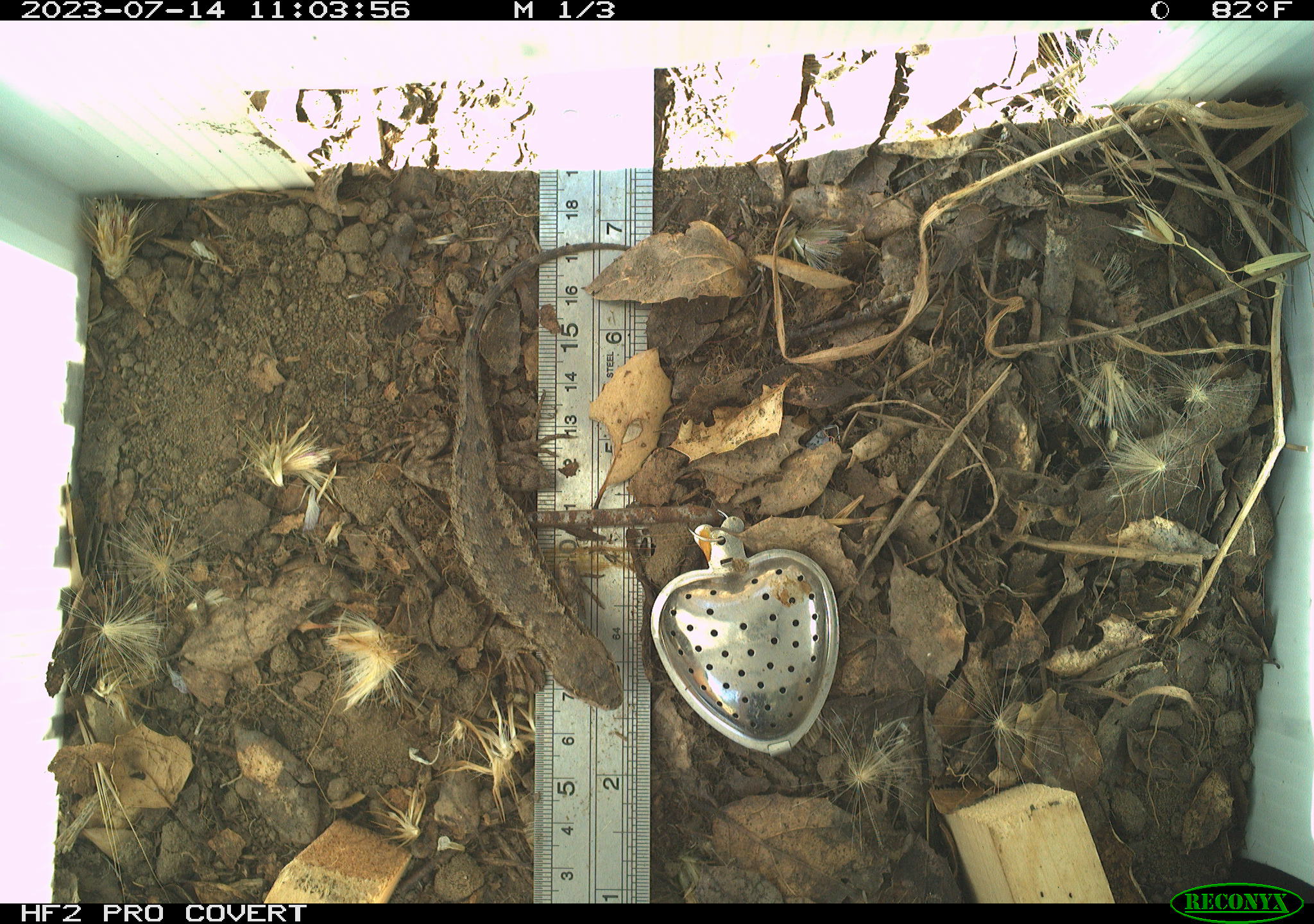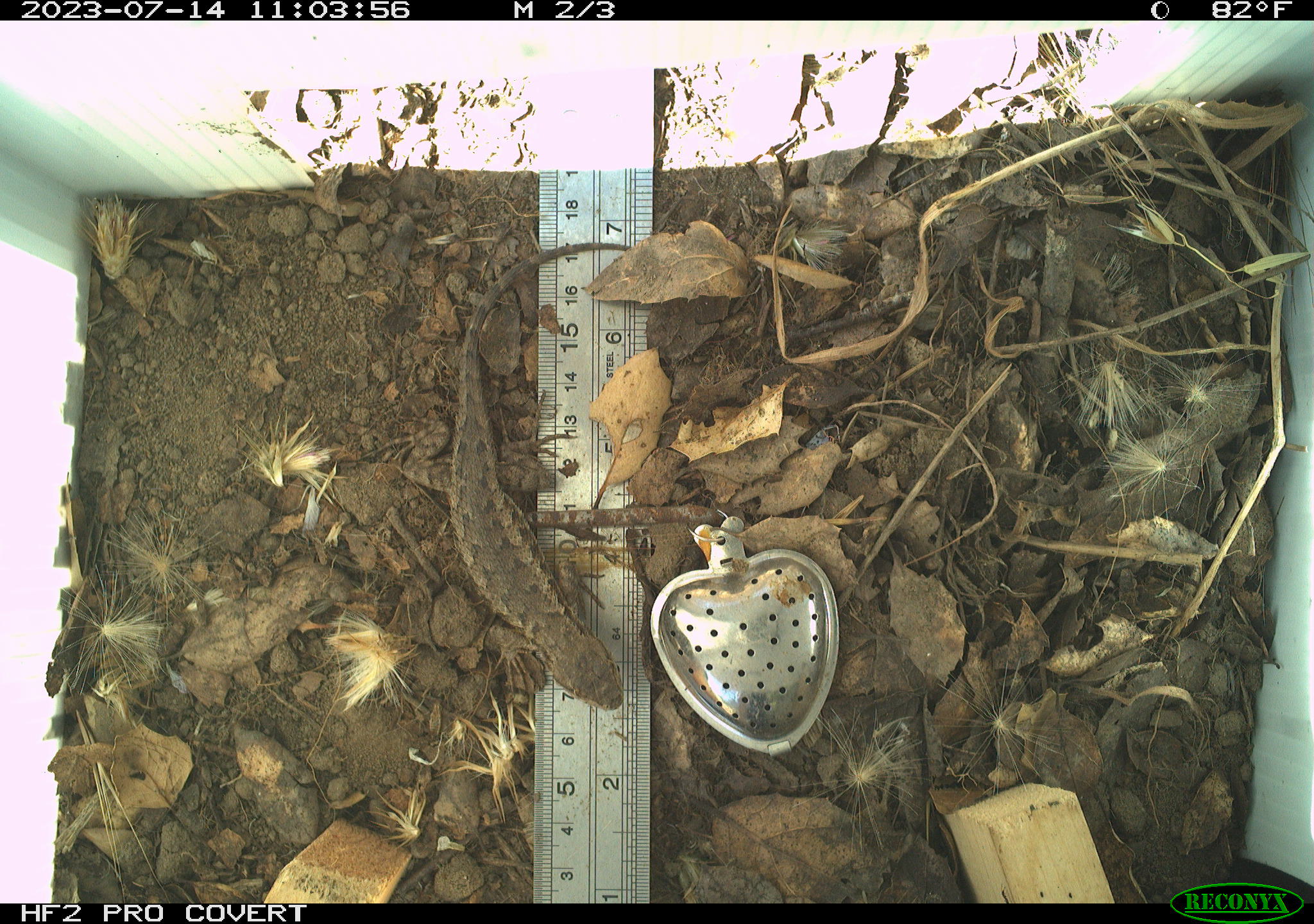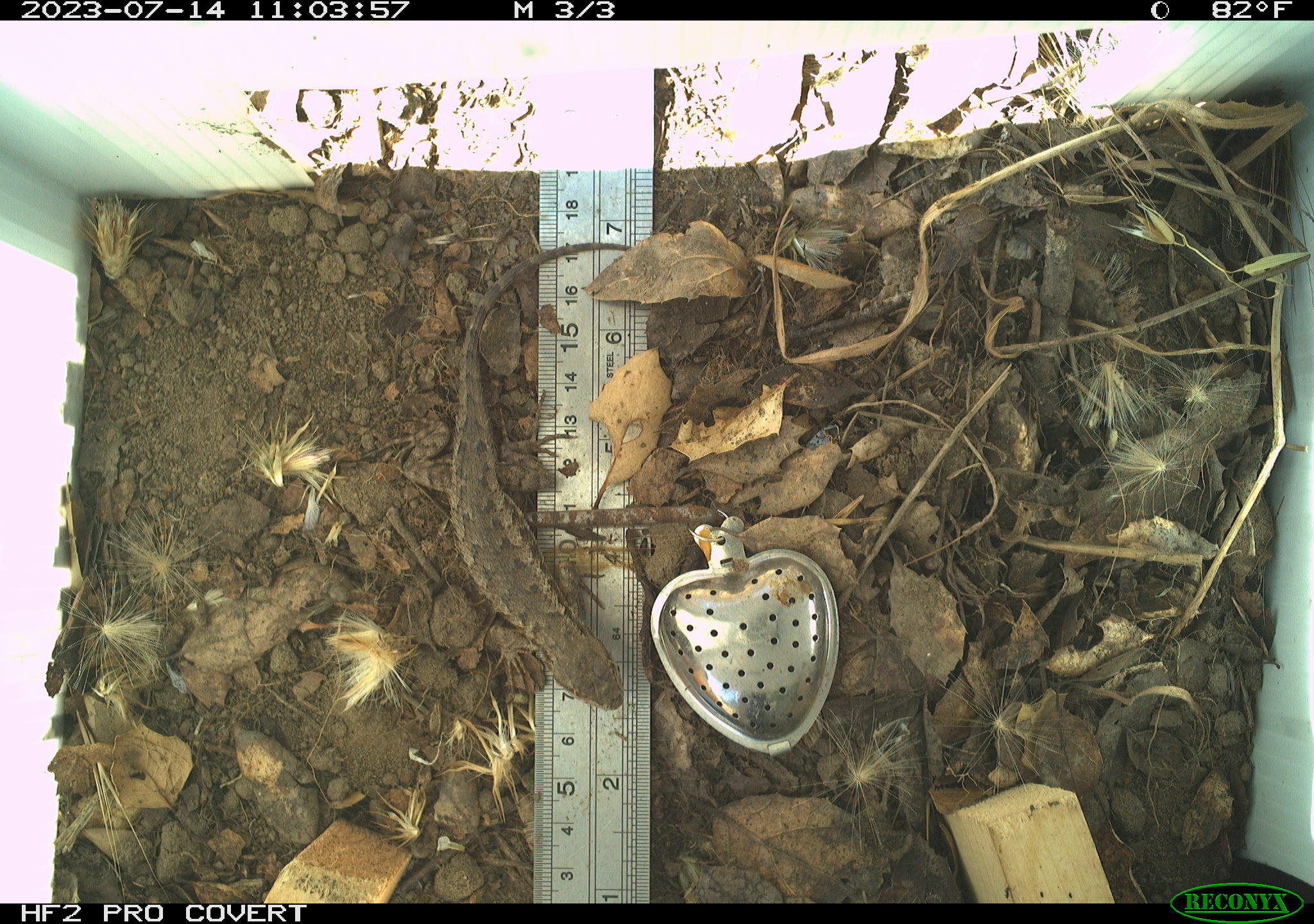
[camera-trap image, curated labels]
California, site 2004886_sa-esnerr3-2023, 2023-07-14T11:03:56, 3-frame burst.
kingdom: Animalia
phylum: Chordata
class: Reptilia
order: Squamata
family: Phrynosomatidae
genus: Sceloporus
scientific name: Sceloporus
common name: spiny lizards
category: sceloporus species